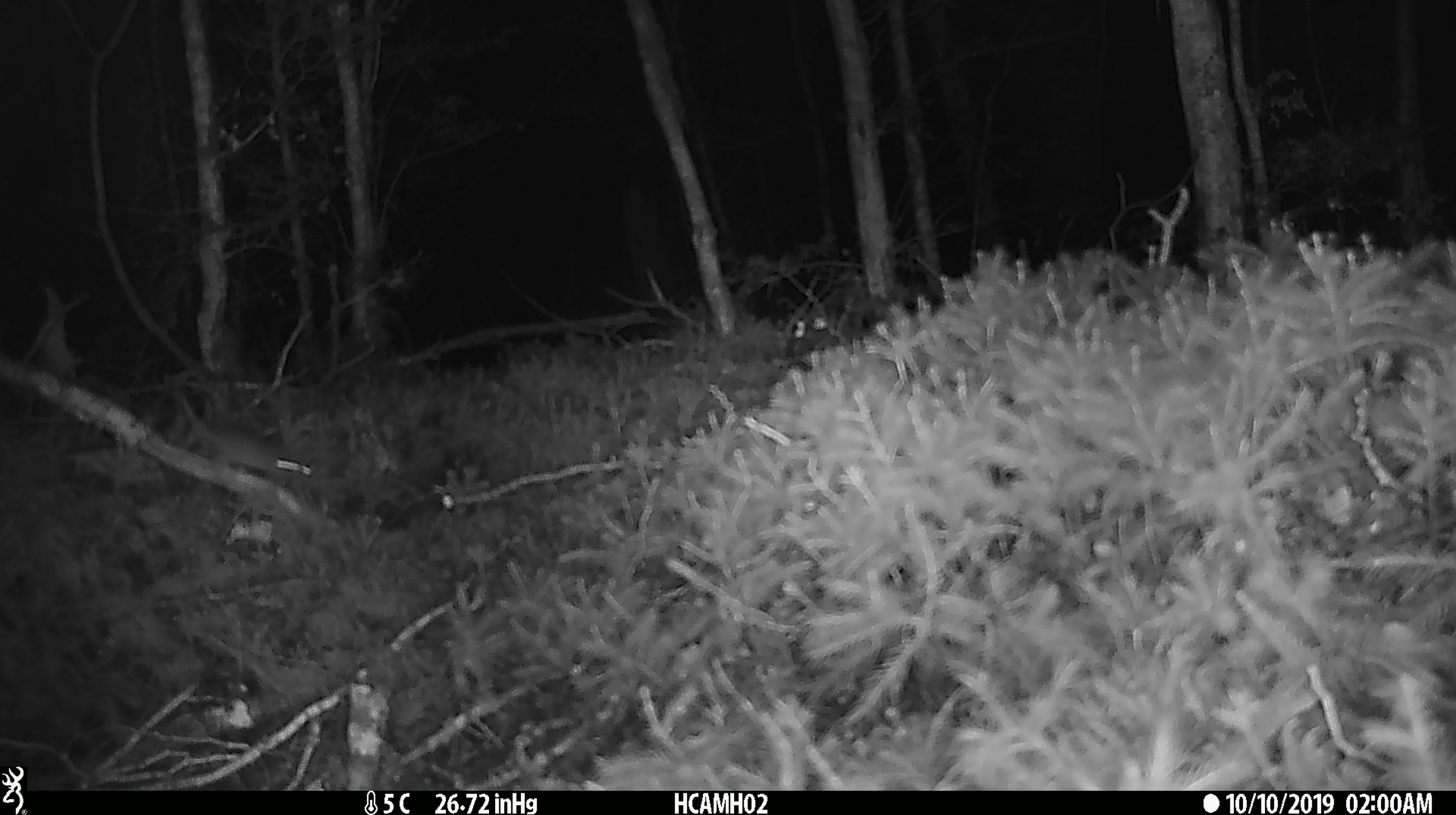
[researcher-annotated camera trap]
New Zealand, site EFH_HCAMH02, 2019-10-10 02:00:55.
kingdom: Animalia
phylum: Chordata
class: Mammalia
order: Rodentia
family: Muridae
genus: Mus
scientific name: Mus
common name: mouse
Mouse (Mus).